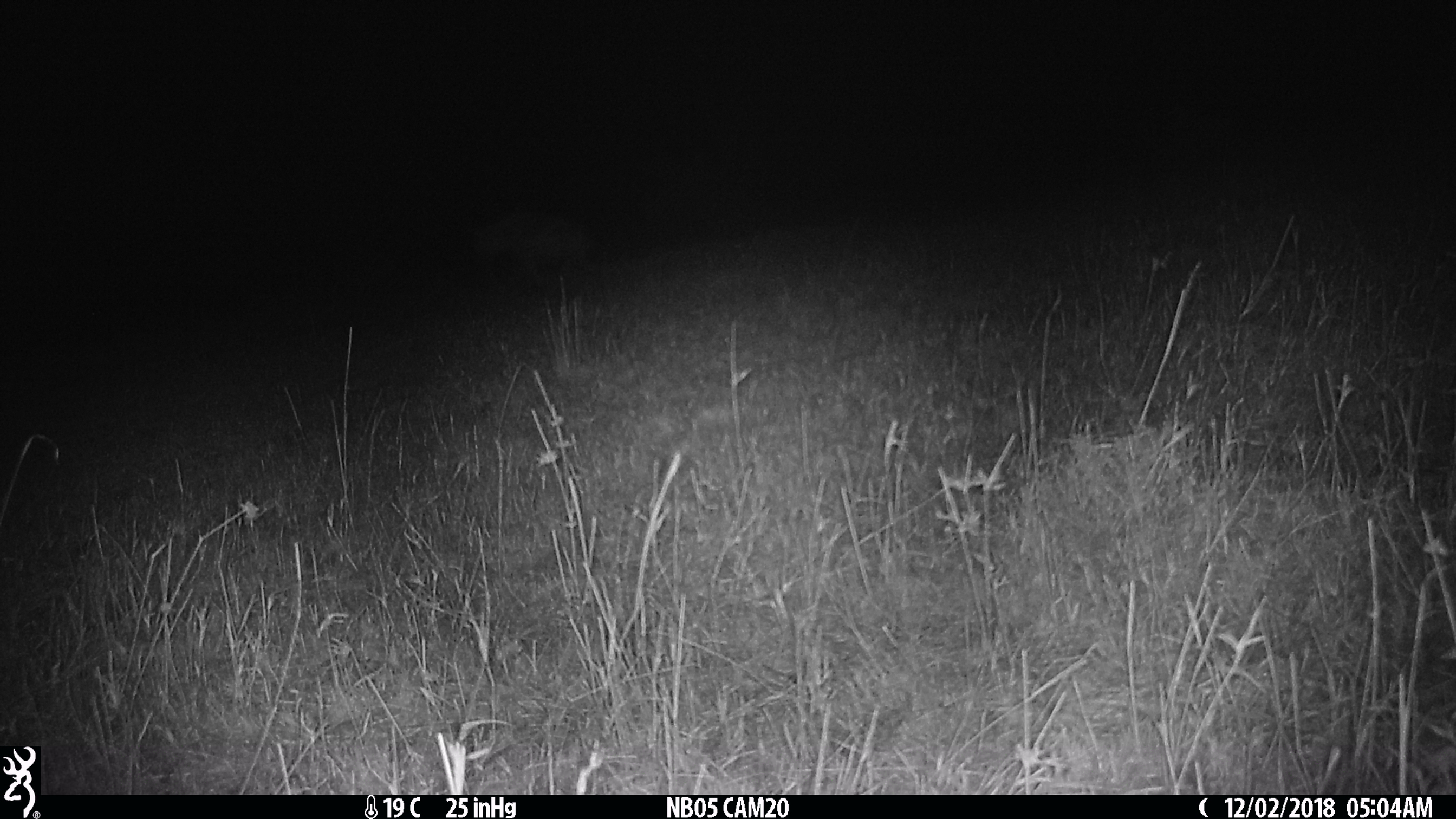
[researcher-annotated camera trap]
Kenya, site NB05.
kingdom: Animalia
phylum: Chordata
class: Mammalia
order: Carnivora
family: Hyaenidae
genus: Crocuta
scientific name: Crocuta crocuta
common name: spotted hyena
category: hyena spotted